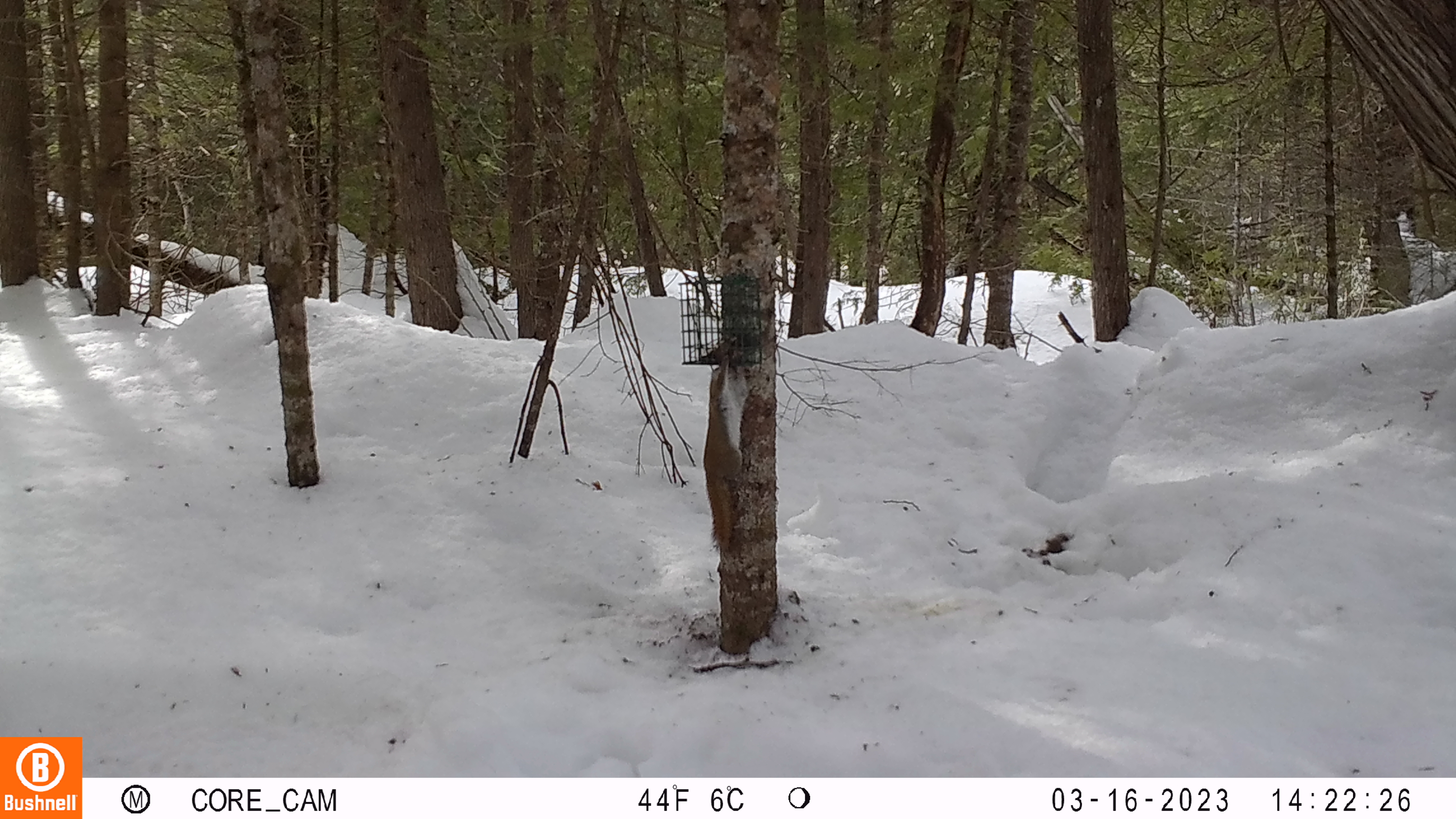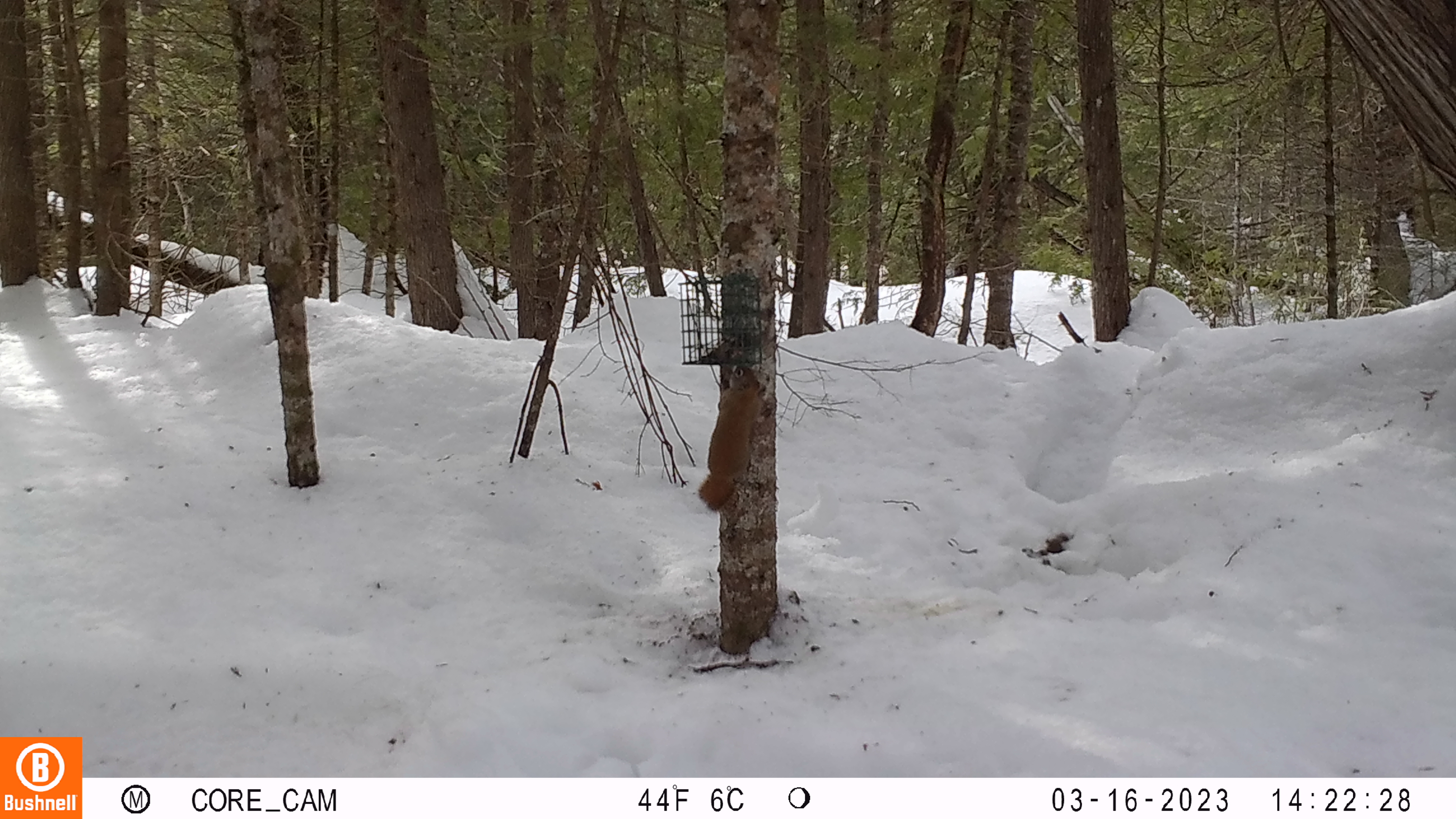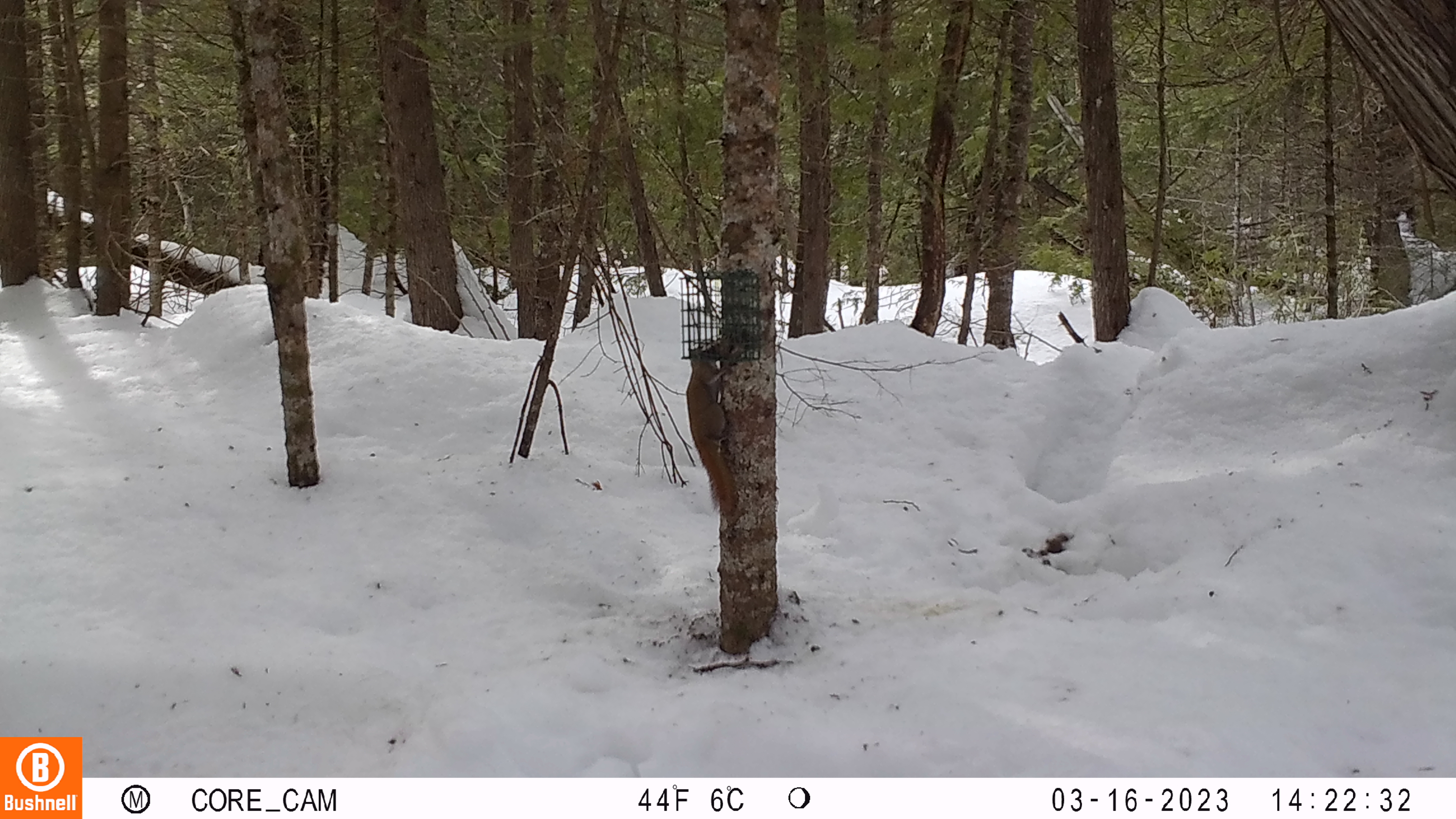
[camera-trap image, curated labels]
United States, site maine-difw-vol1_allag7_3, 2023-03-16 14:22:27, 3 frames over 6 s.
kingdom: Animalia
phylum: Chordata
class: Mammalia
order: Rodentia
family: Sciuridae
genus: Tamiasciurus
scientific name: Tamiasciurus hudsonicus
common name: red squirrel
Red squirrel (Tamiasciurus hudsonicus).